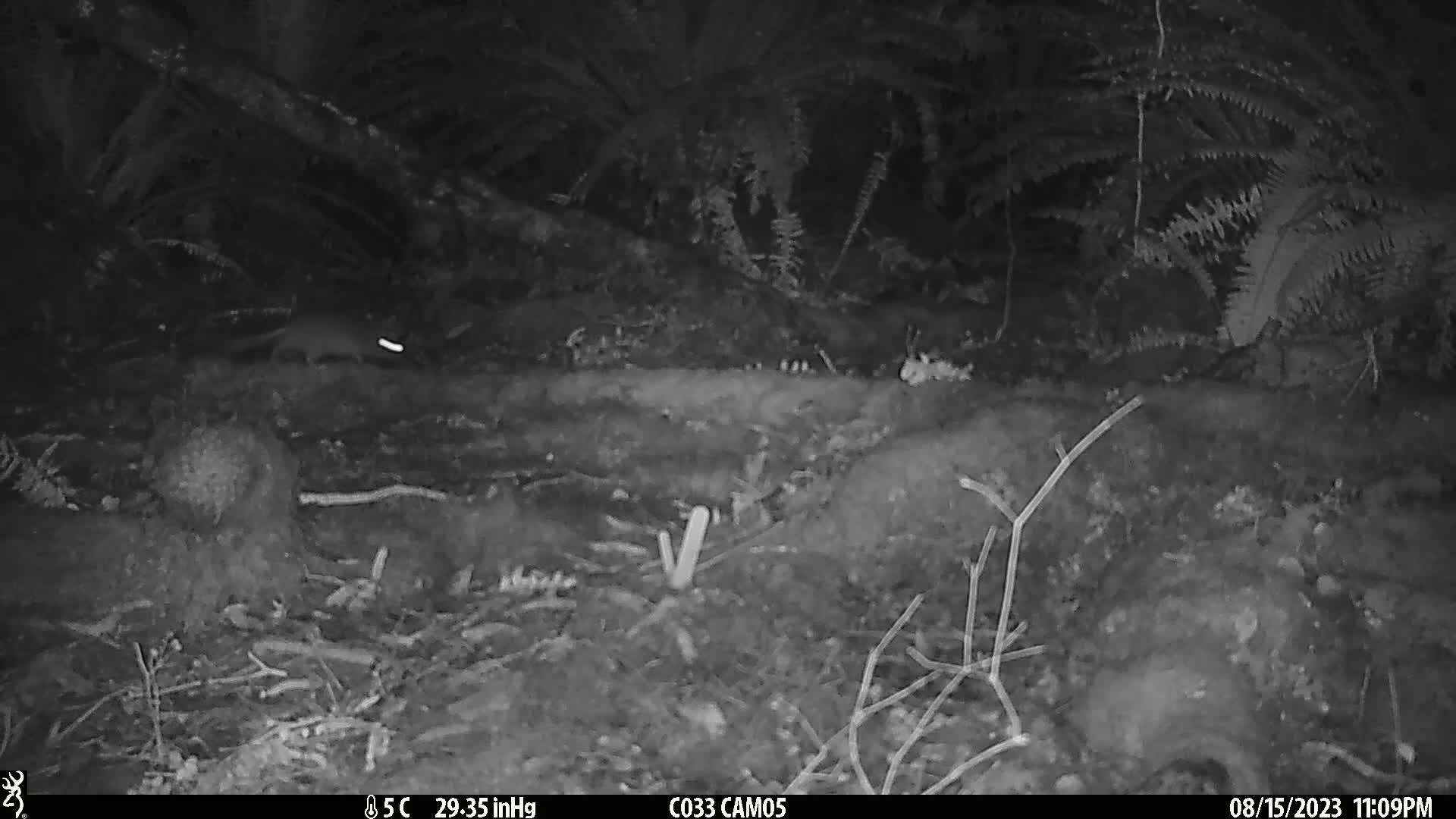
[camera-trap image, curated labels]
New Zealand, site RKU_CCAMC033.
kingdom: Animalia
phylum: Chordata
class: Mammalia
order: Rodentia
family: Muridae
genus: Rattus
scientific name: Rattus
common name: rat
Rat (Rattus).